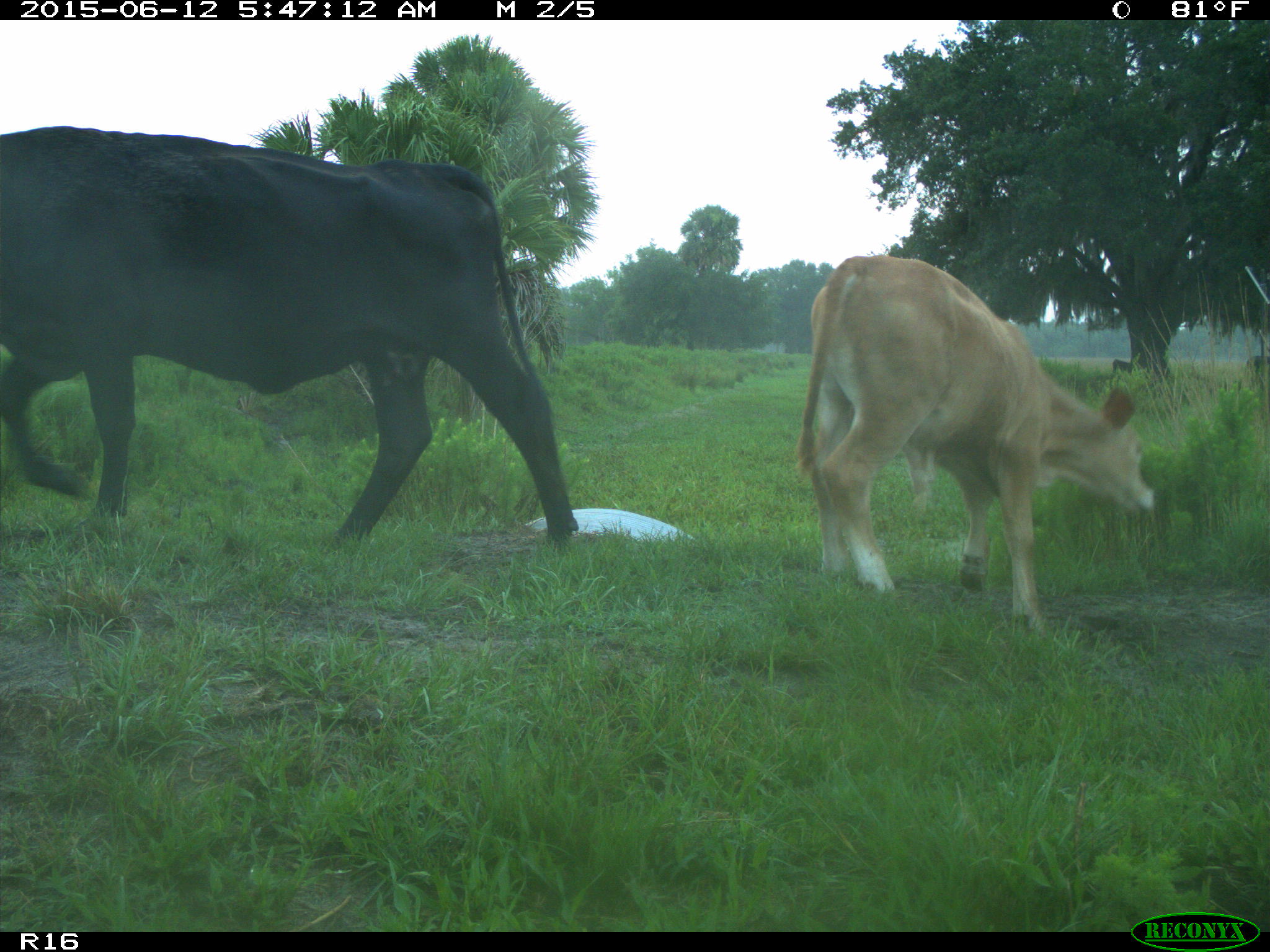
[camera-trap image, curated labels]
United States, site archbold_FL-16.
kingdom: Animalia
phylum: Chordata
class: Mammalia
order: Artiodactyla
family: Bovidae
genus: Bos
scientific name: Bos taurus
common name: domestic cow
Bos taurus (domestic cow).